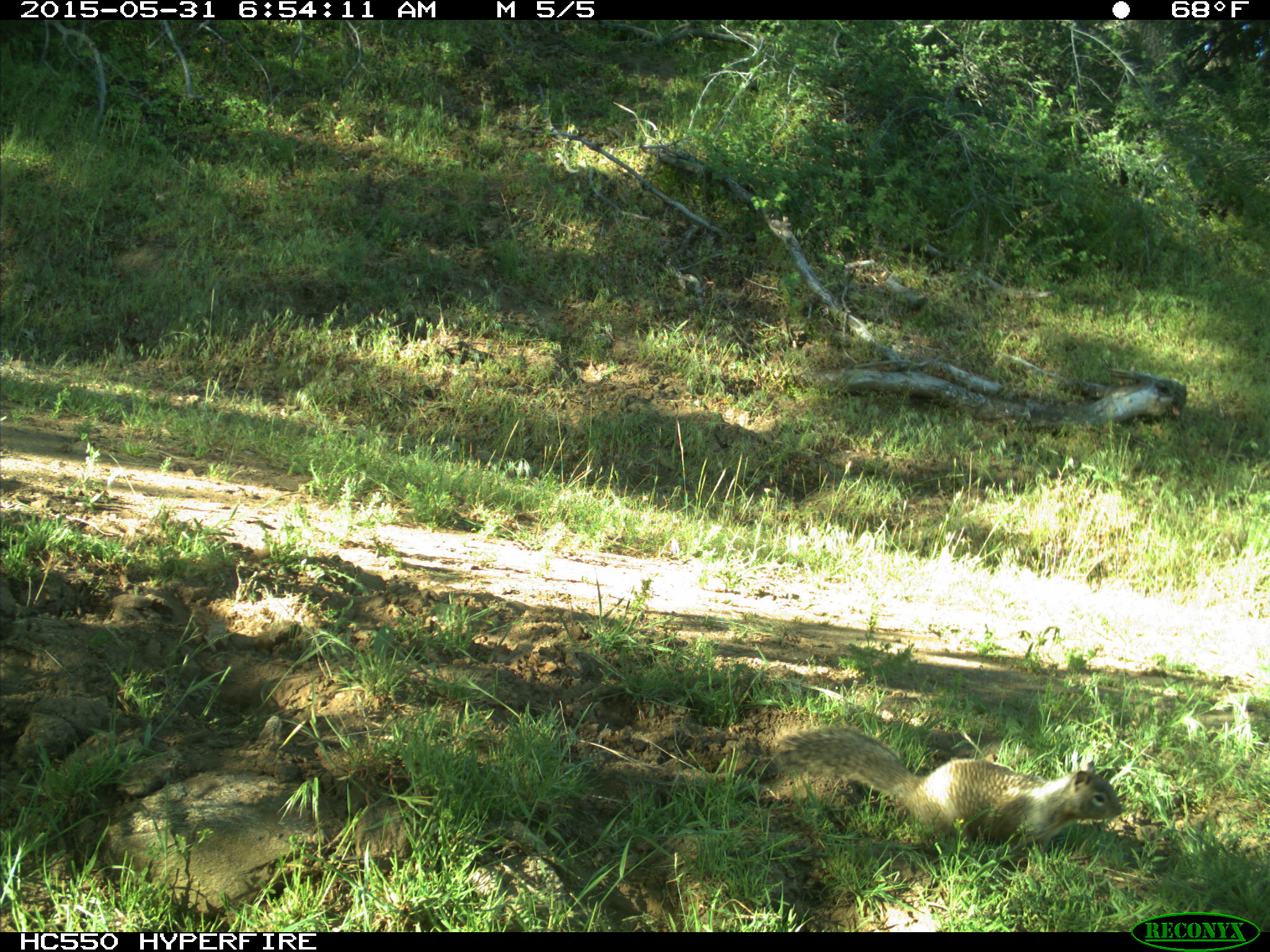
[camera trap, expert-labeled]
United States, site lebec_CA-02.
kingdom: Animalia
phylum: Chordata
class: Mammalia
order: Rodentia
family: Sciuridae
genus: Otospermophilus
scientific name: Otospermophilus beecheyi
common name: california ground squirrel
Otospermophilus beecheyi (california ground squirrel).